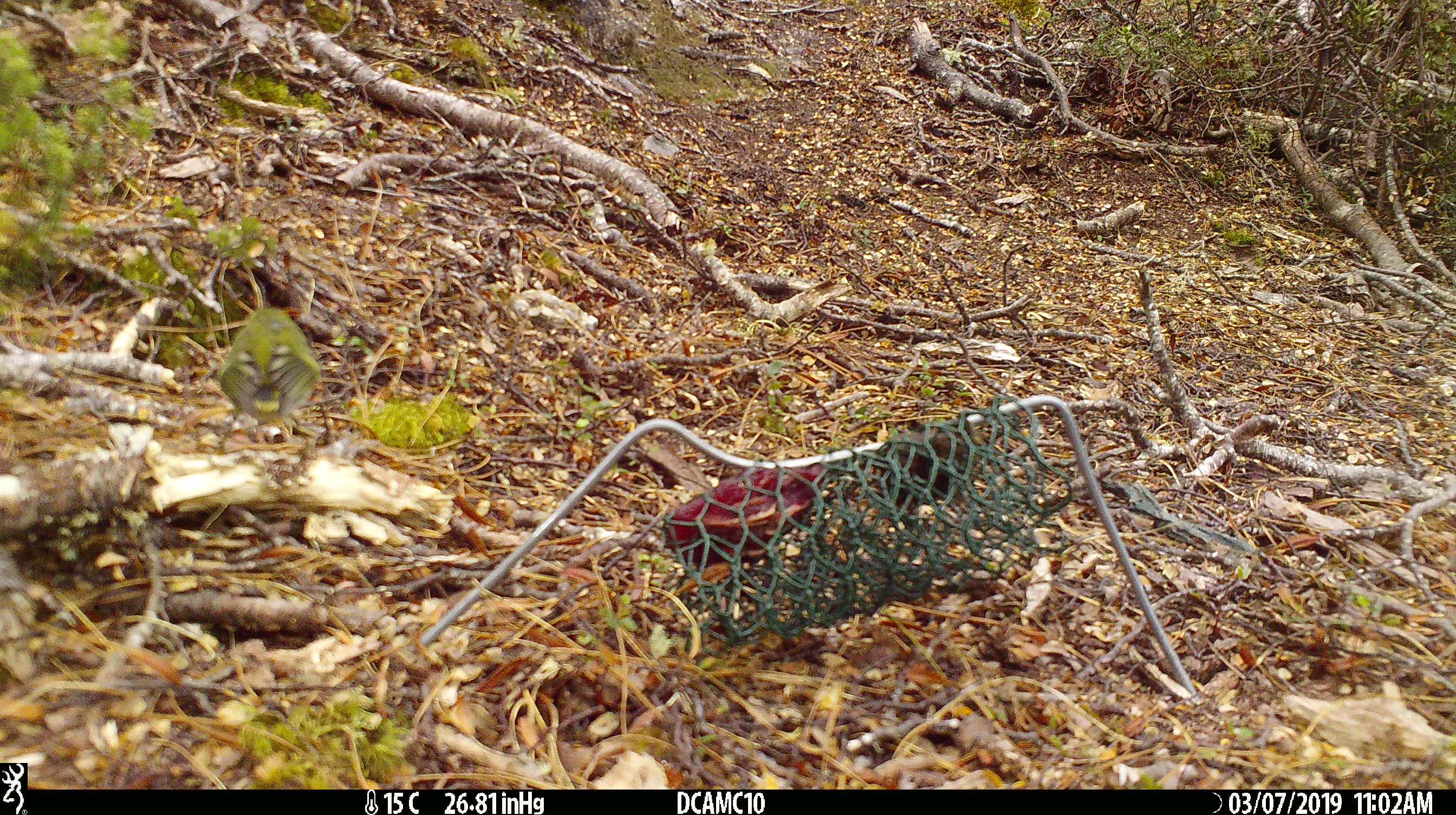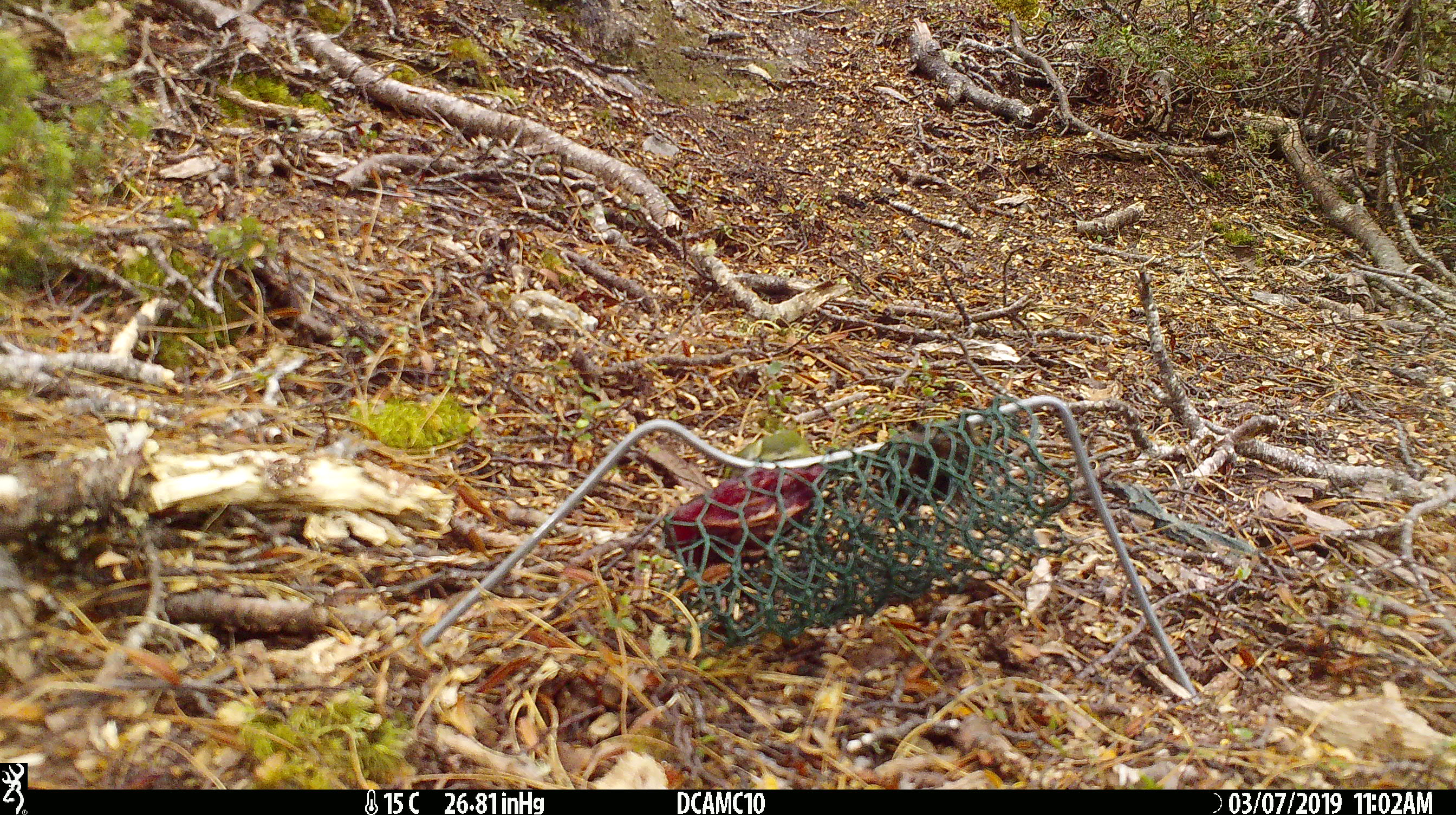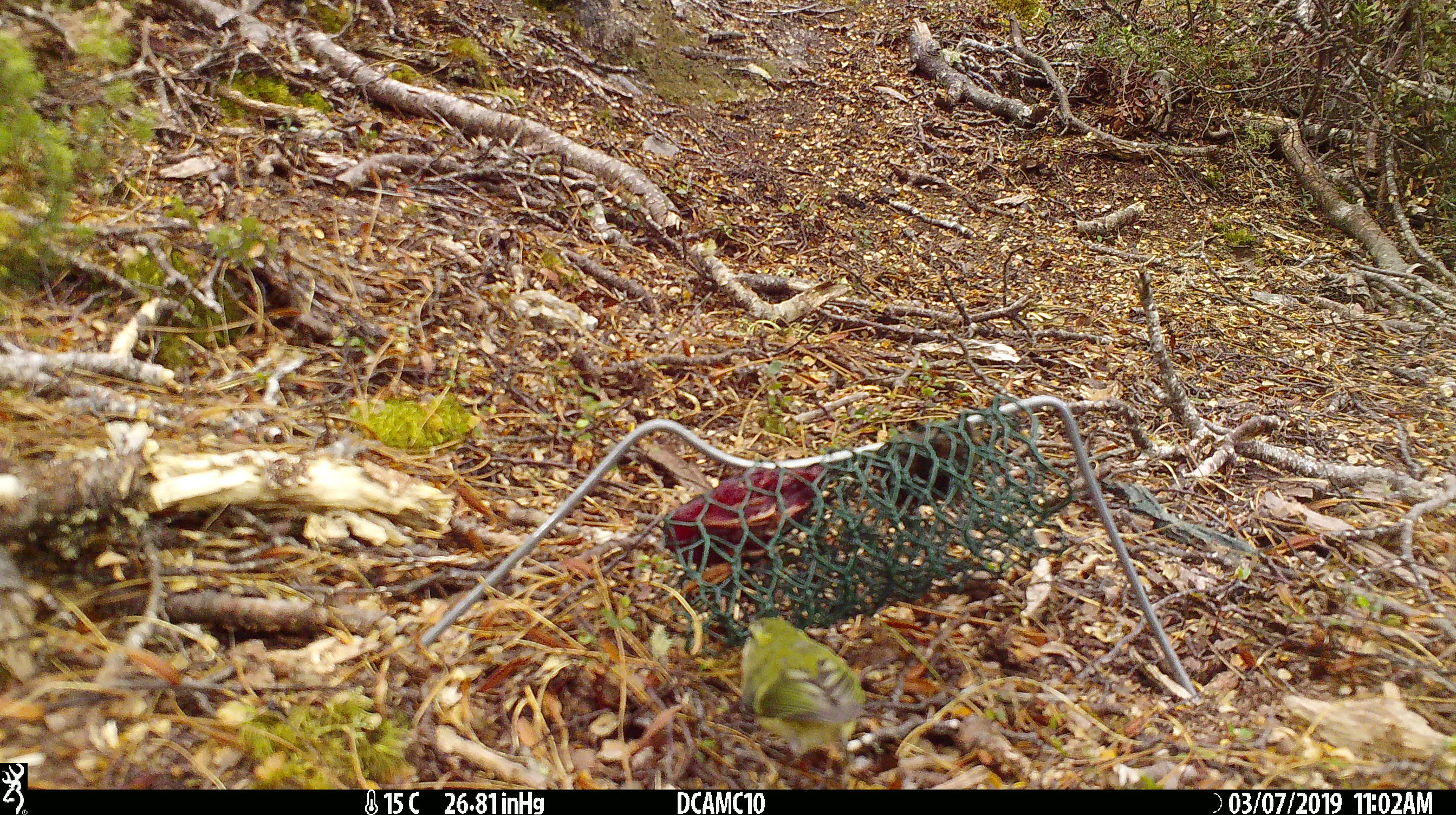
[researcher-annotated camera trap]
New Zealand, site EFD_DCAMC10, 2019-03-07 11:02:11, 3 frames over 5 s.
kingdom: Animalia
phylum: Chordata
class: Aves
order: Passeriformes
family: Acanthisittidae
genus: Acanthisitta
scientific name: Acanthisitta chloris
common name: rifleman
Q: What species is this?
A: Rifleman (Acanthisitta chloris).